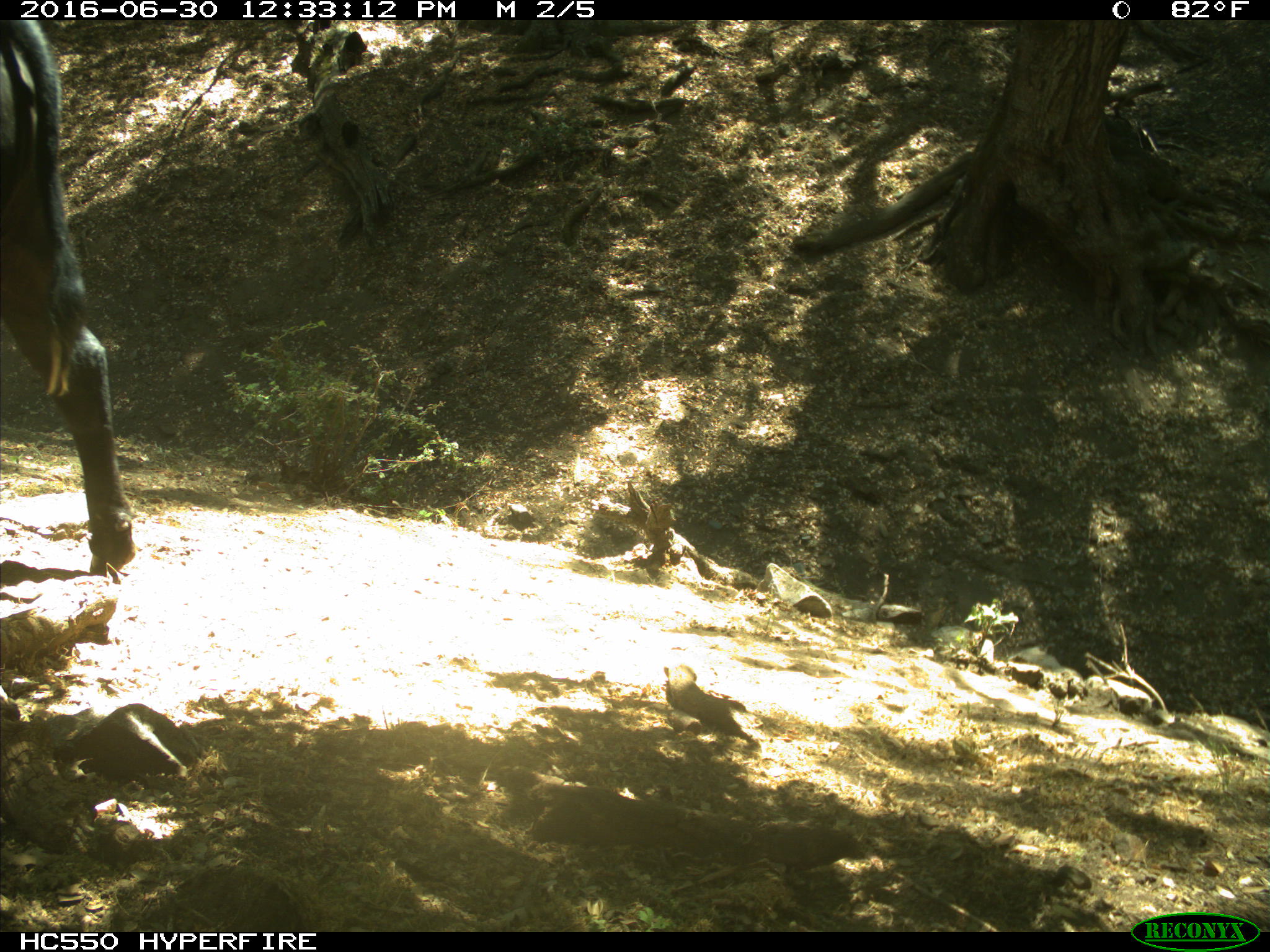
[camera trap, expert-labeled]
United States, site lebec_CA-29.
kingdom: Animalia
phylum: Chordata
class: Mammalia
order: Artiodactyla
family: Bovidae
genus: Bos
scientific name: Bos taurus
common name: domestic cow